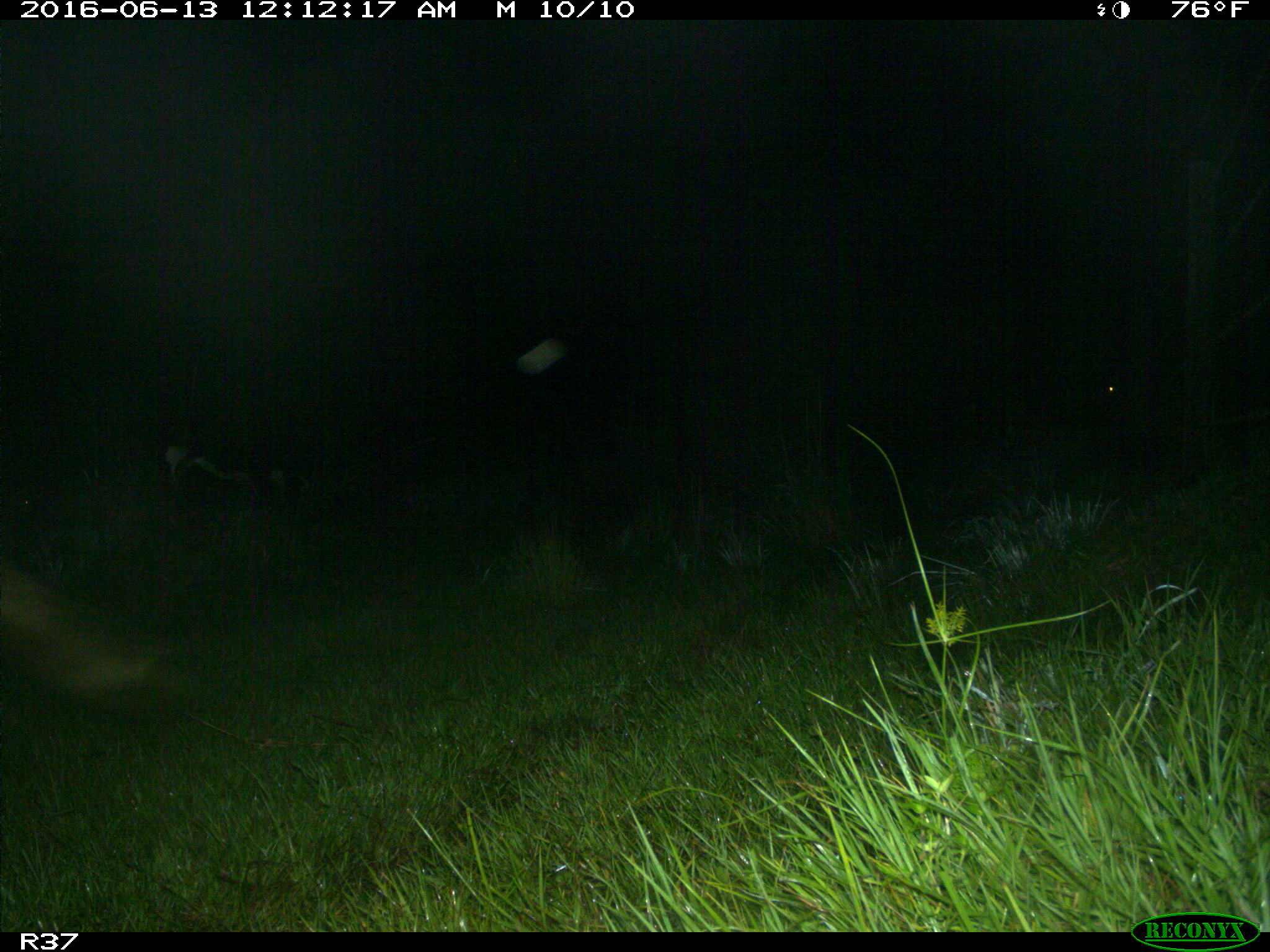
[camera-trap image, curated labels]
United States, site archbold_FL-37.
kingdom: Animalia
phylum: Chordata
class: Mammalia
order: Artiodactyla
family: Bovidae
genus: Bos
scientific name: Bos taurus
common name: domestic cow